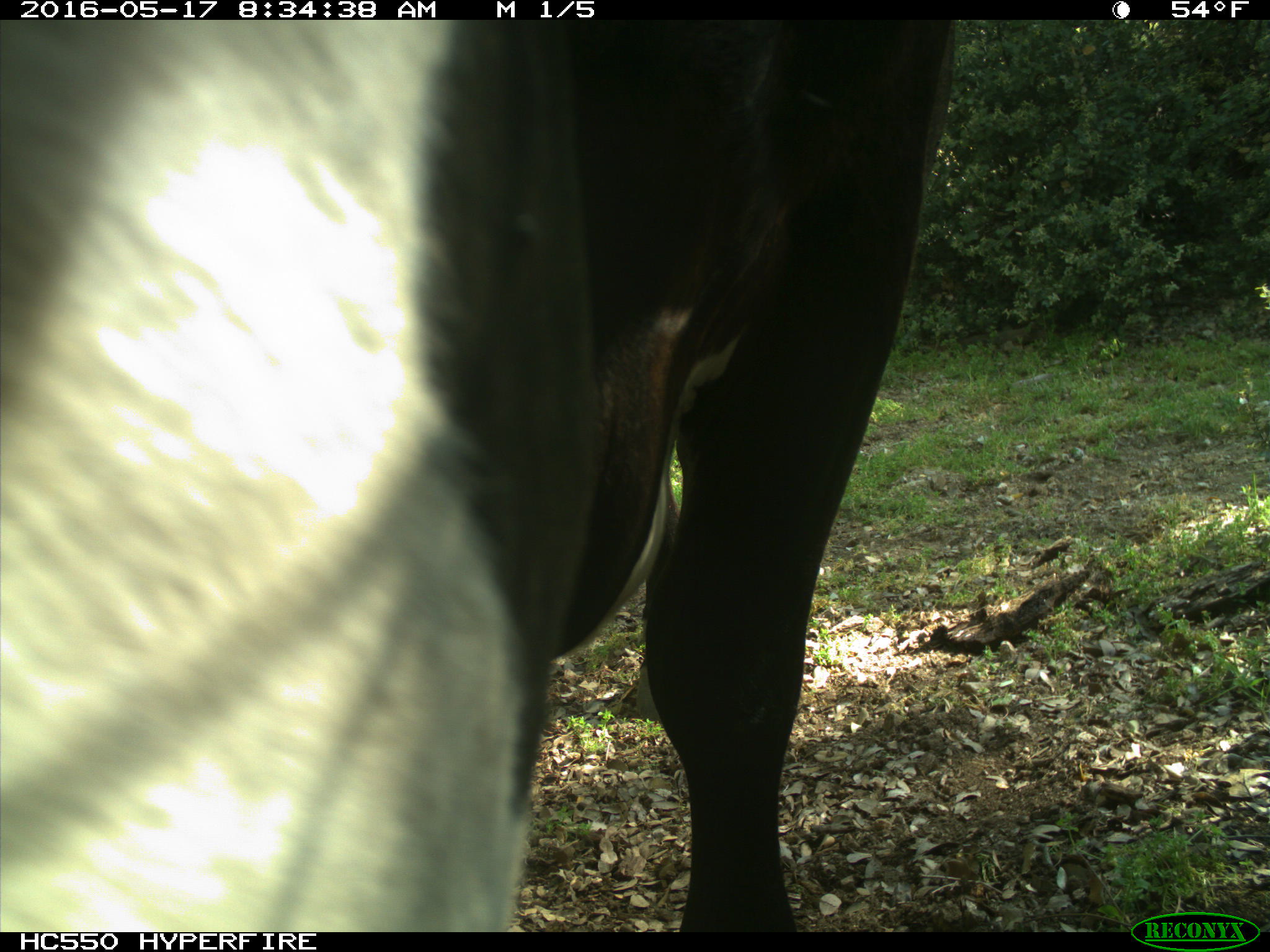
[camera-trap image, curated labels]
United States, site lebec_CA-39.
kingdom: Animalia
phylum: Chordata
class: Mammalia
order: Artiodactyla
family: Bovidae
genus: Bos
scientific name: Bos taurus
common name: domestic cow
Bos taurus (domestic cow).